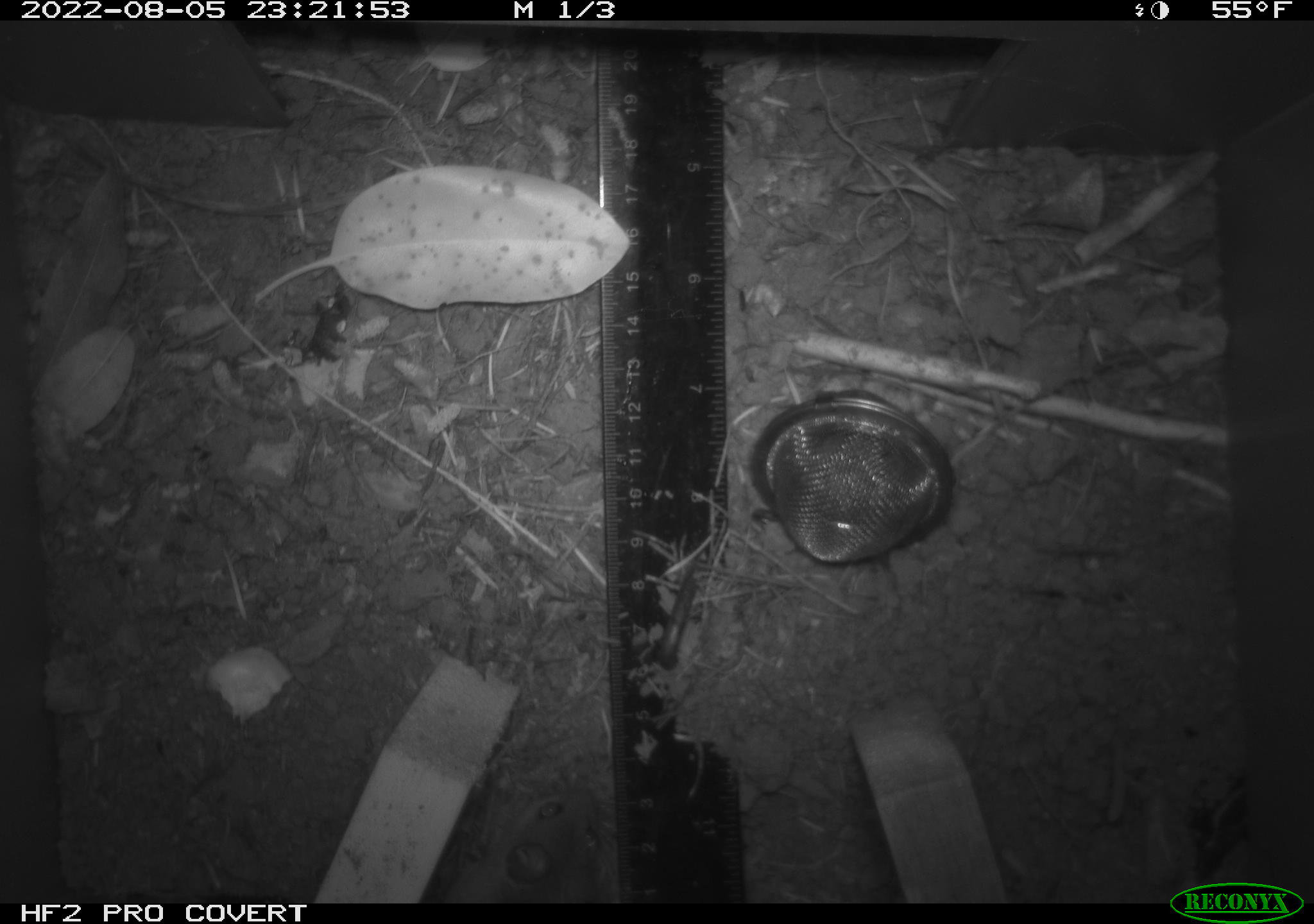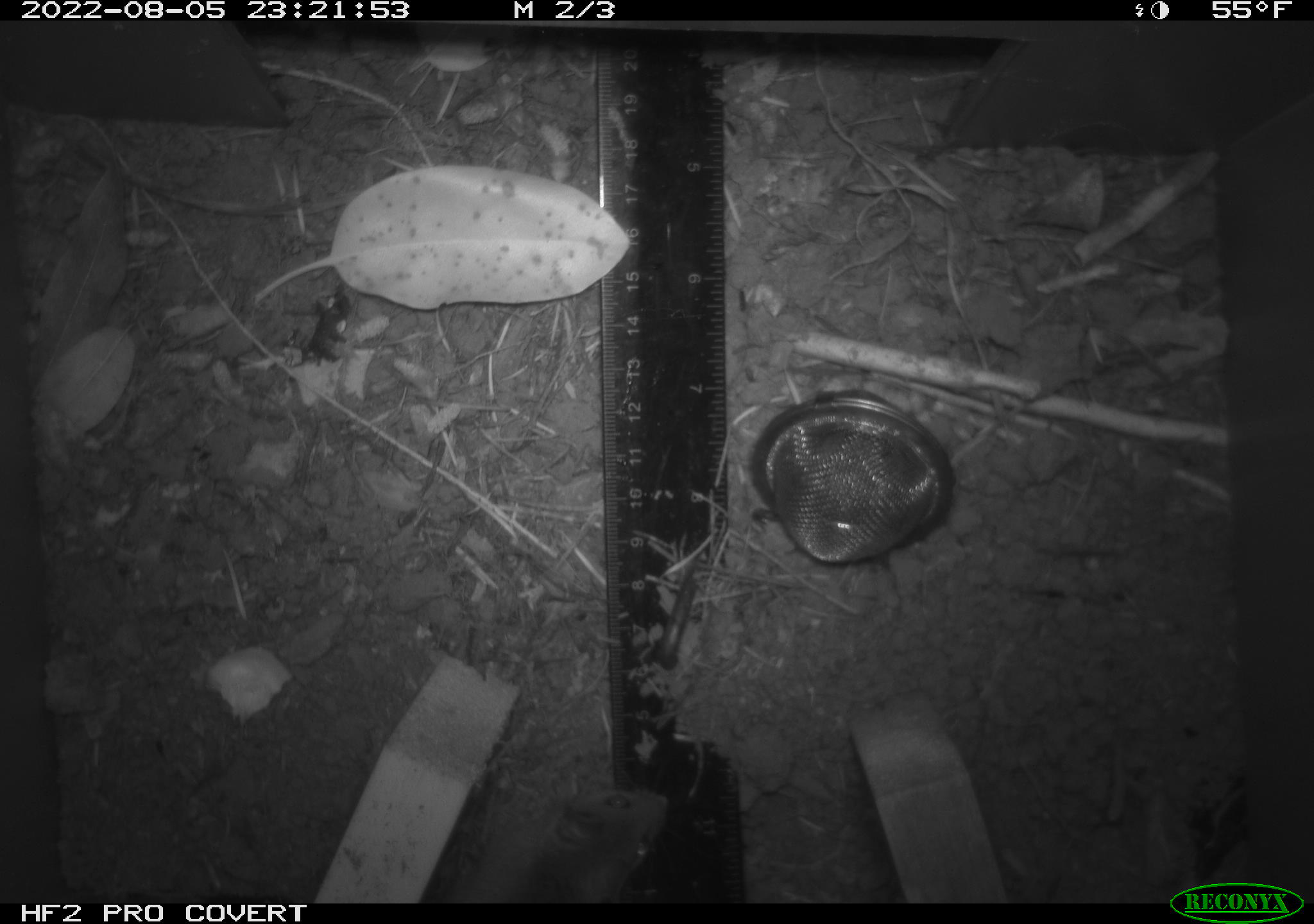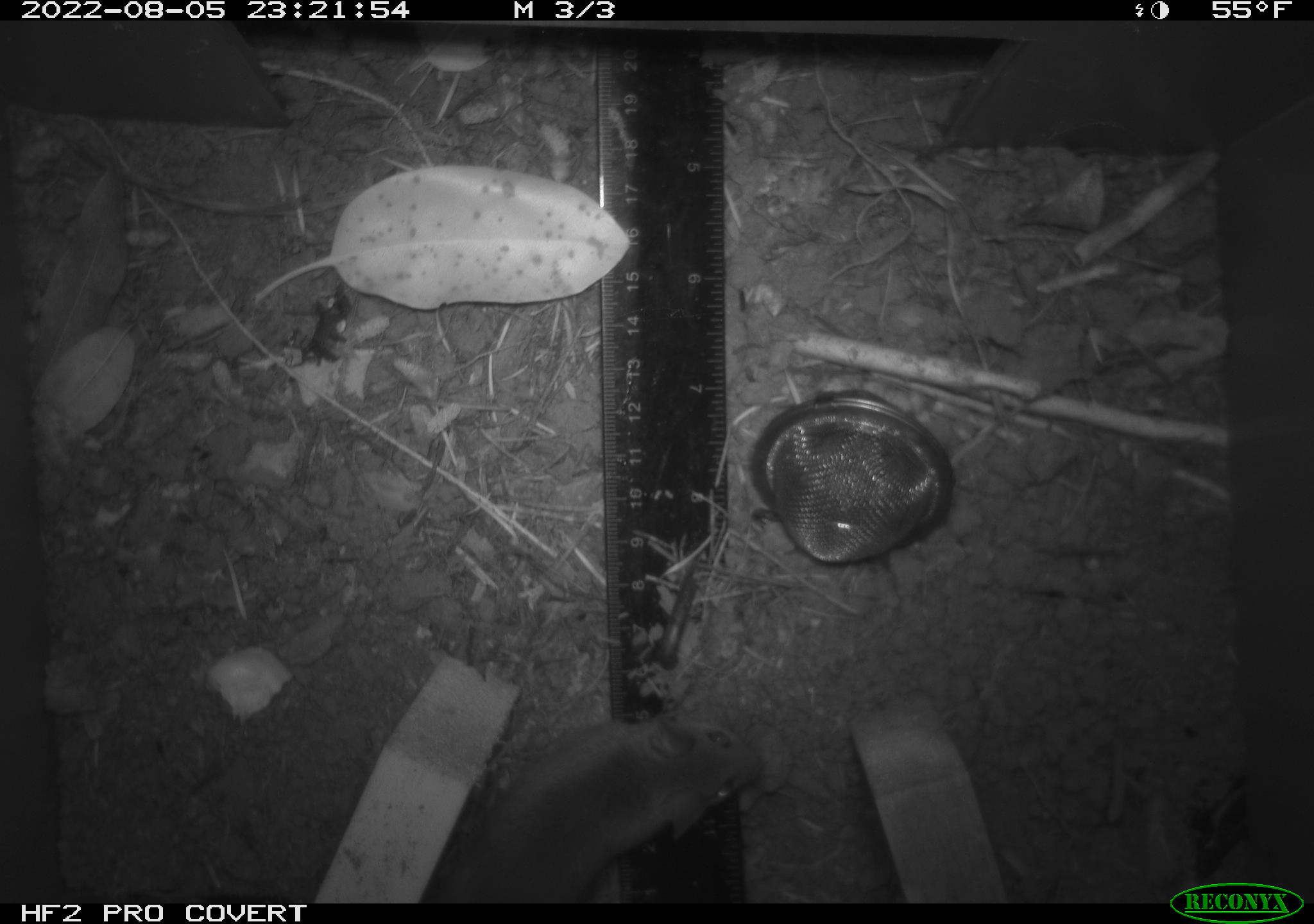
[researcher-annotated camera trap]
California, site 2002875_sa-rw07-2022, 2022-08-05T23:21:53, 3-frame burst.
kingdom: Animalia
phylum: Chordata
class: Mammalia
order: Rodentia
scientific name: Rodentia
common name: mouse species